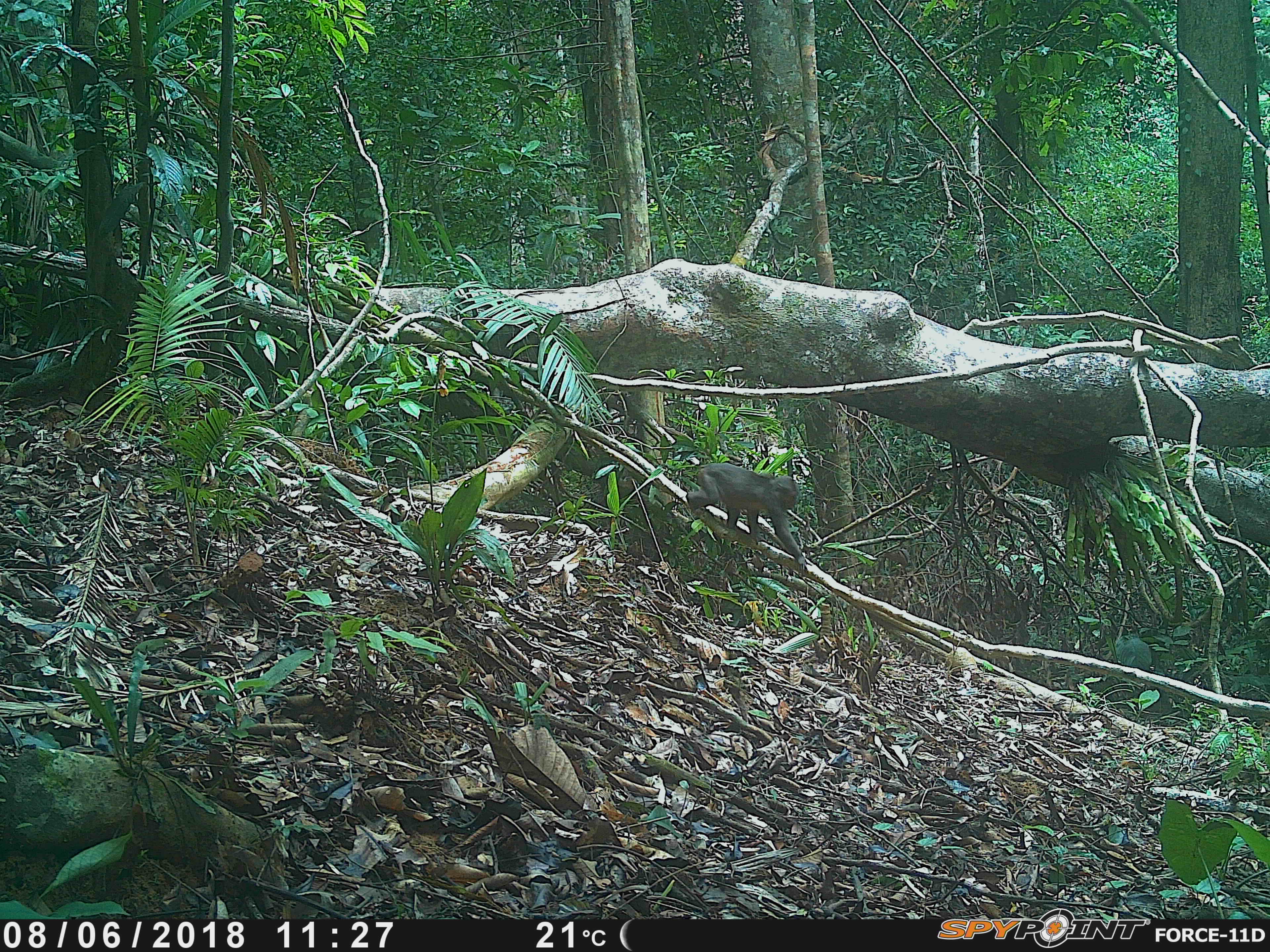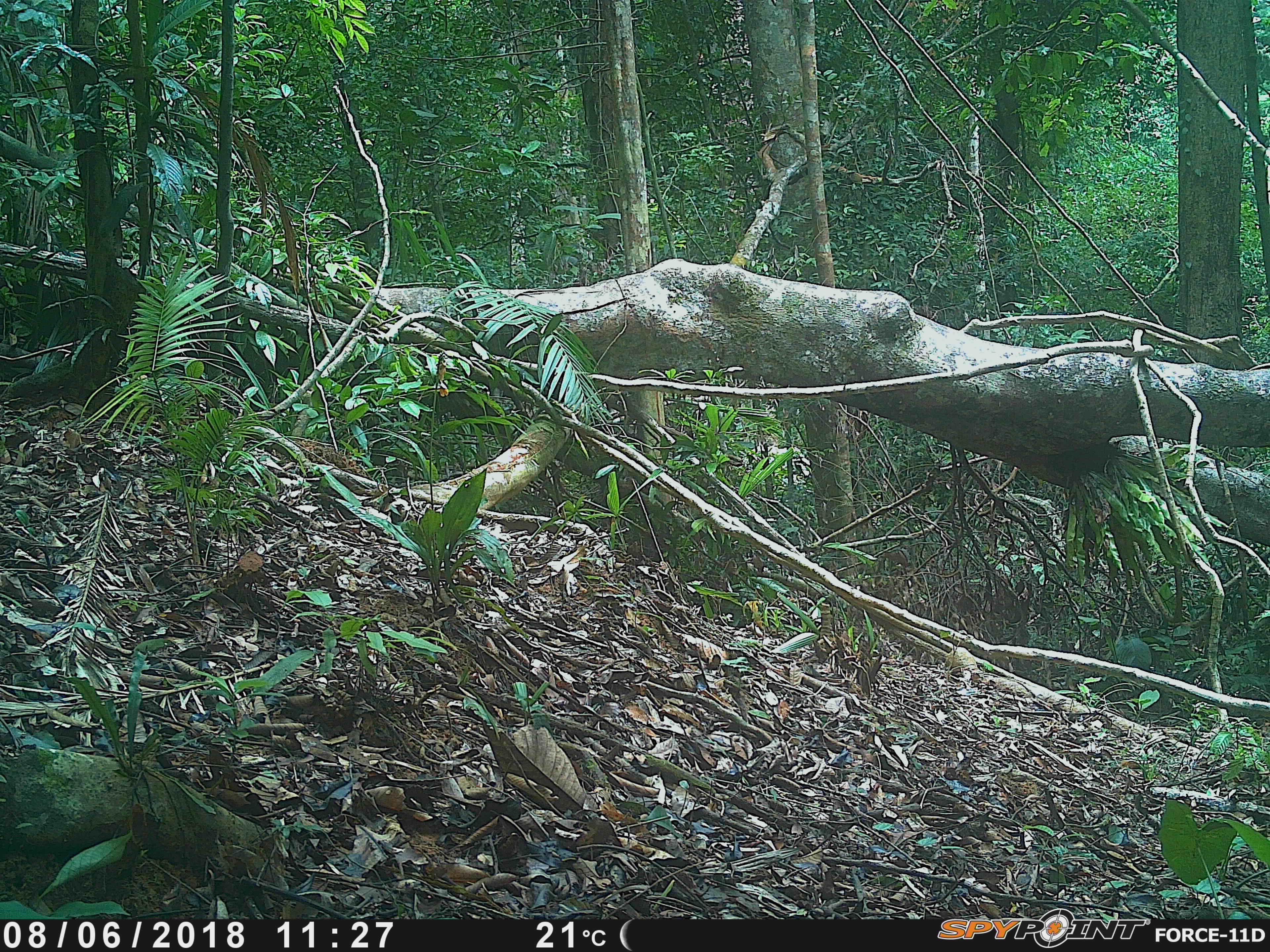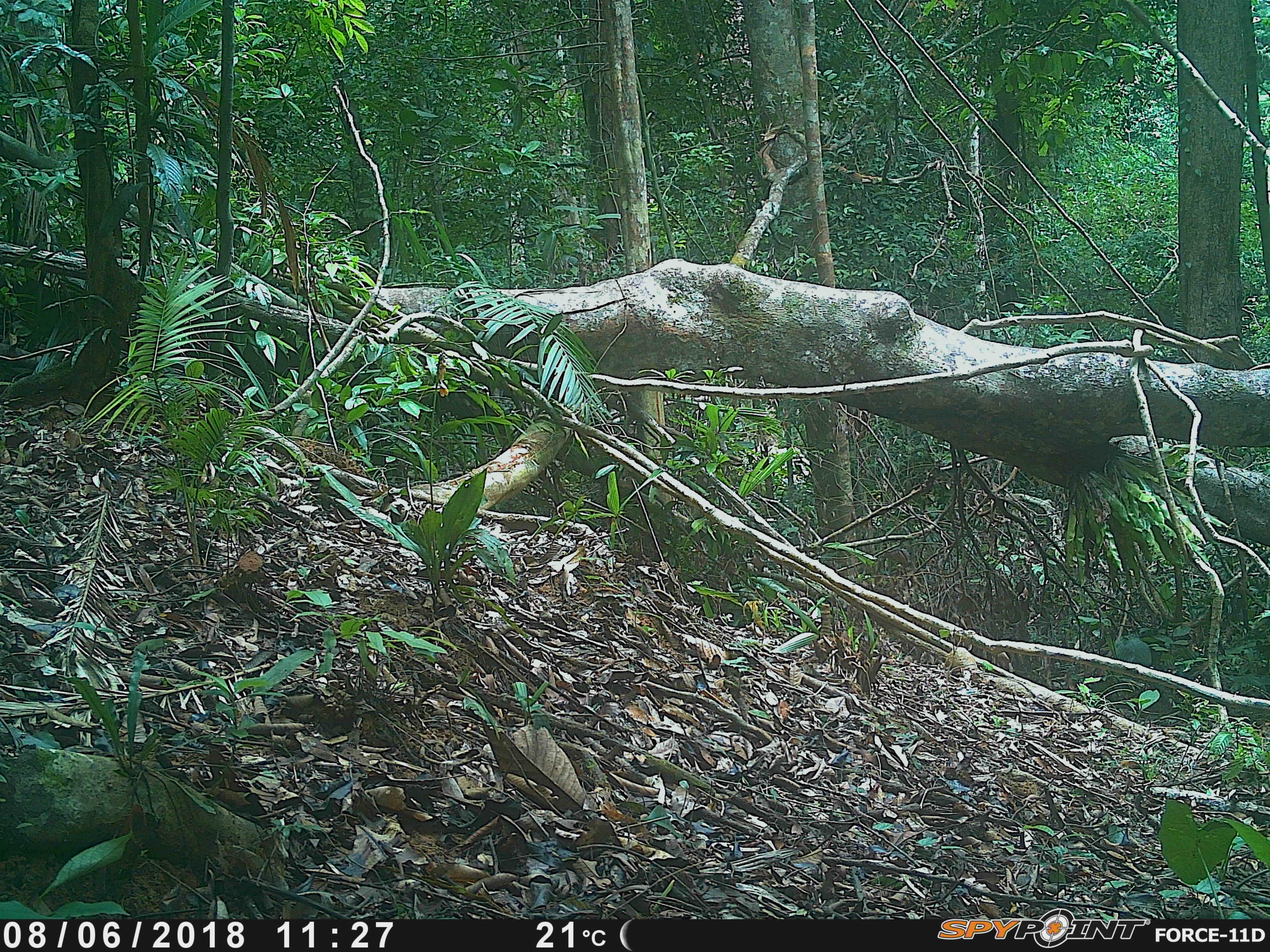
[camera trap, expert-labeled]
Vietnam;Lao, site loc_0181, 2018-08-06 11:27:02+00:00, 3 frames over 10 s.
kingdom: Animalia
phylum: Chordata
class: Mammalia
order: Primates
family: Cercopithecidae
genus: Macaca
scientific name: Macaca arctoides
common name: stump-tailed macaque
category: stump tailed macaque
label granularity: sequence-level